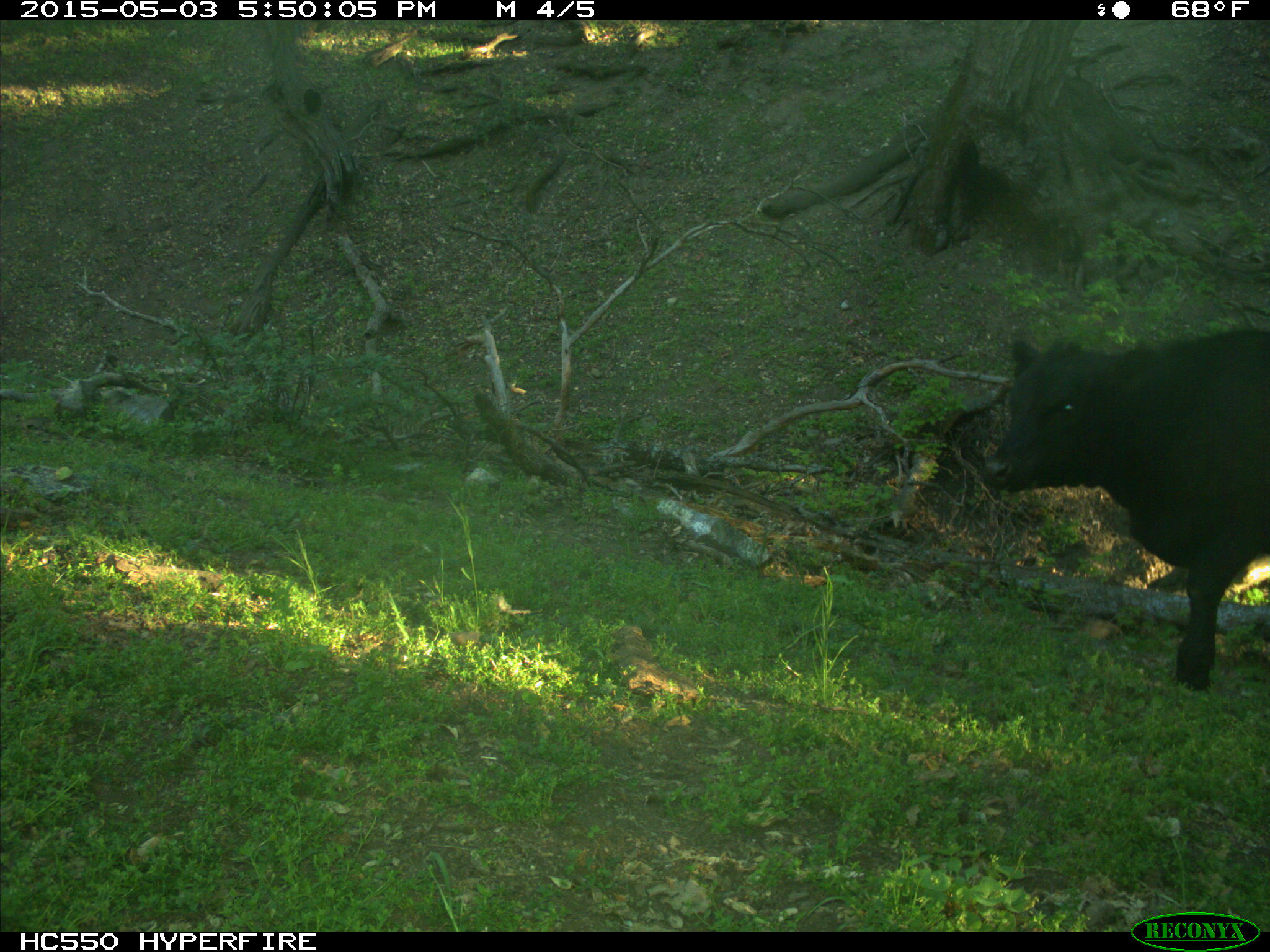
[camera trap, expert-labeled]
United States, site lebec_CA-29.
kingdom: Animalia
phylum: Chordata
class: Mammalia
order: Artiodactyla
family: Bovidae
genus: Bos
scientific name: Bos taurus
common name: domestic cow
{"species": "Bos taurus (domestic cow)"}